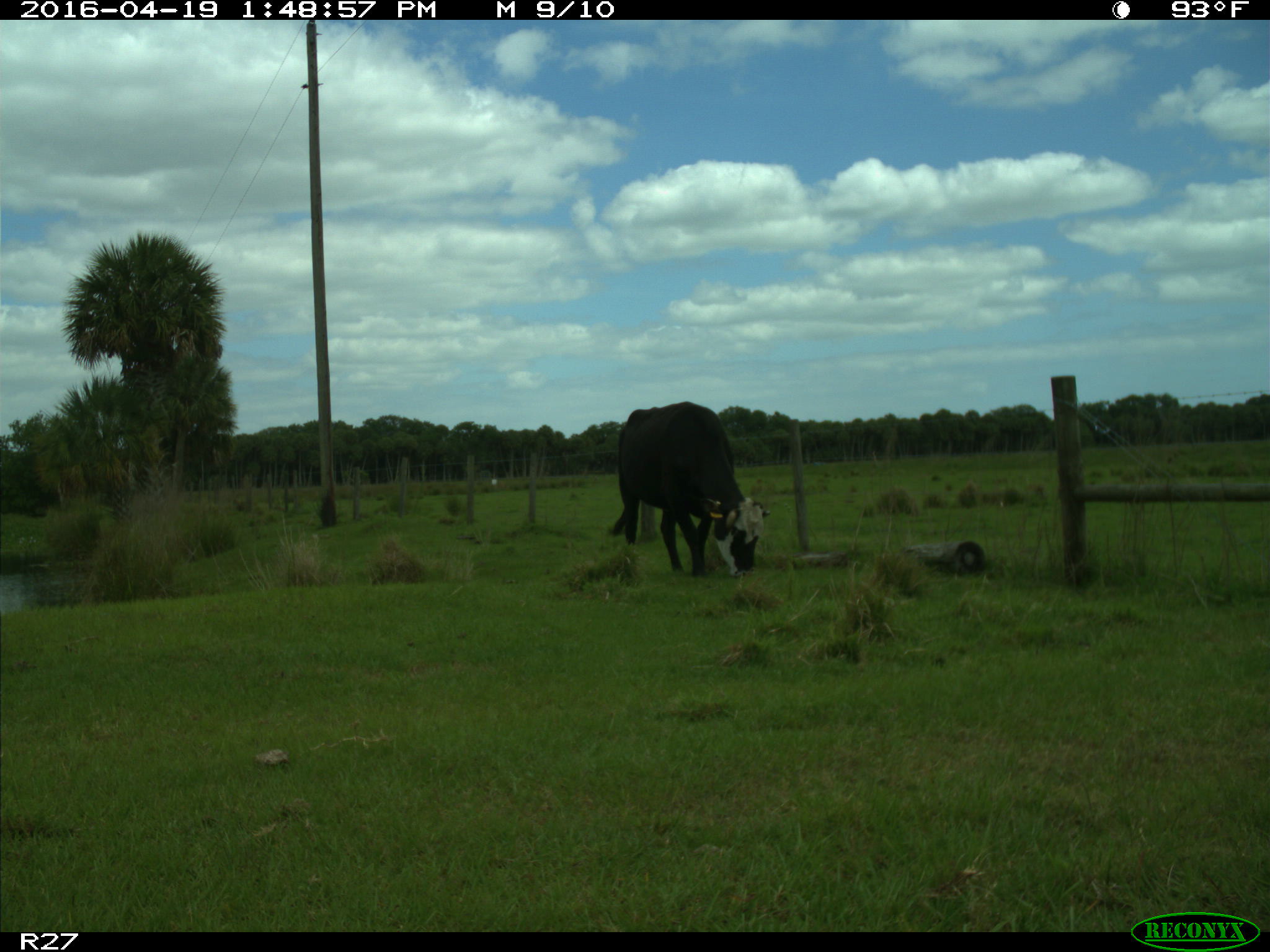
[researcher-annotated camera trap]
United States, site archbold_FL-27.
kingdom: Animalia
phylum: Chordata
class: Mammalia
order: Artiodactyla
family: Bovidae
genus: Bos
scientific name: Bos taurus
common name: domestic cow